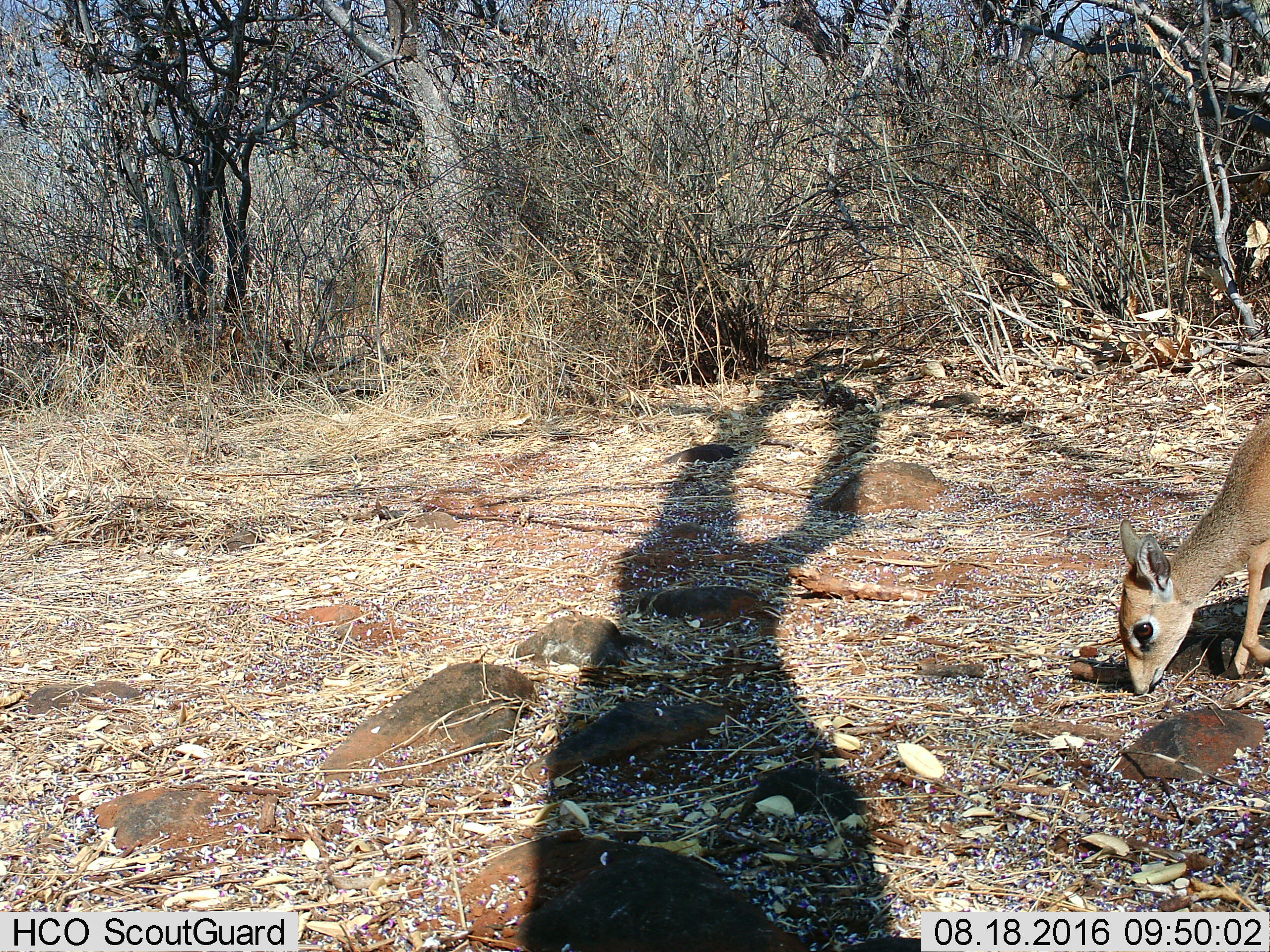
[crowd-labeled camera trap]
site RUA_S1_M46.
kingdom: Animalia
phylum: Chordata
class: Mammalia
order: Artiodactyla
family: Bovidae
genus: Madoqua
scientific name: Madoqua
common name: dik-dik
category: dikdik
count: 1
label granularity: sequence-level